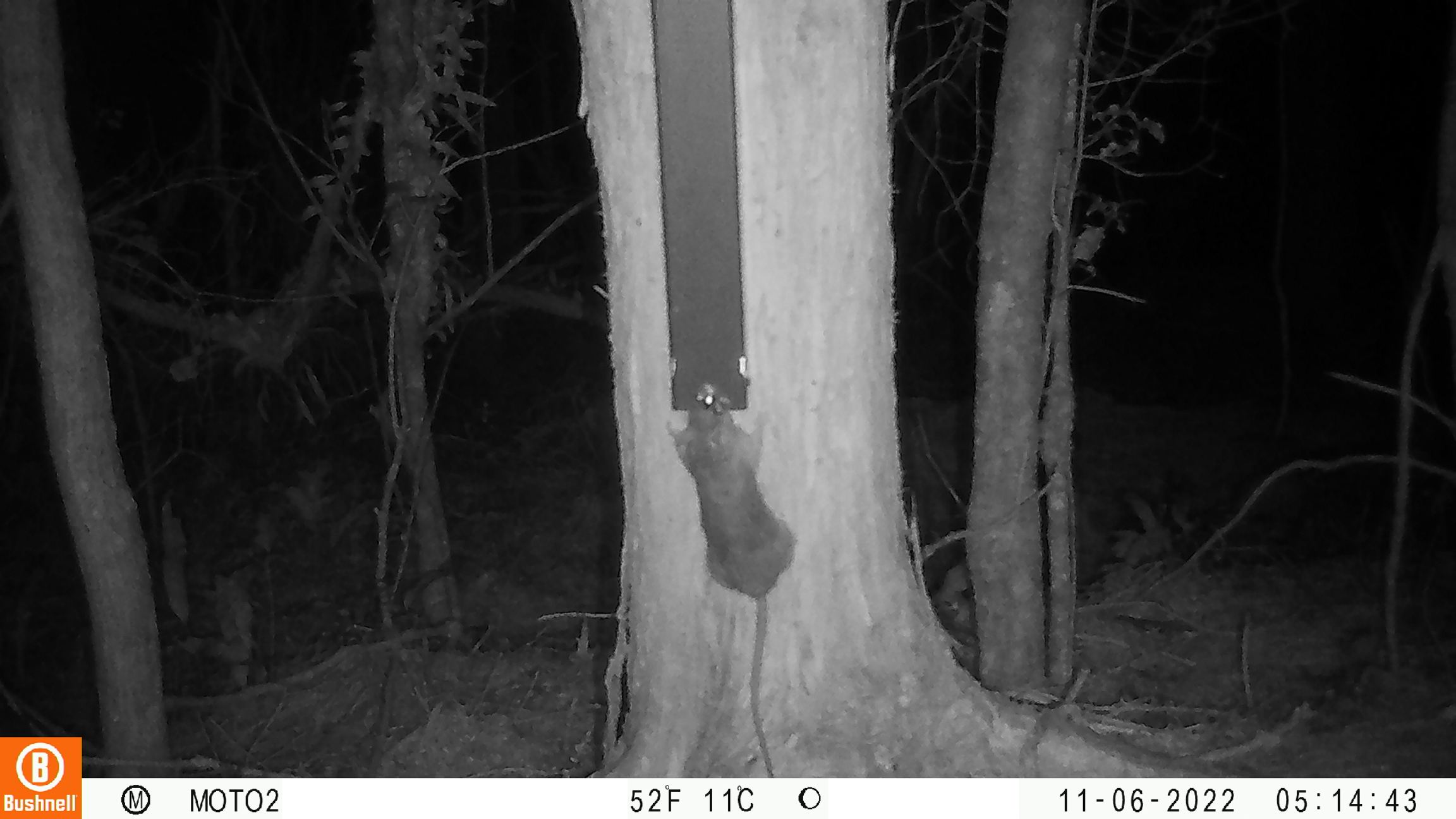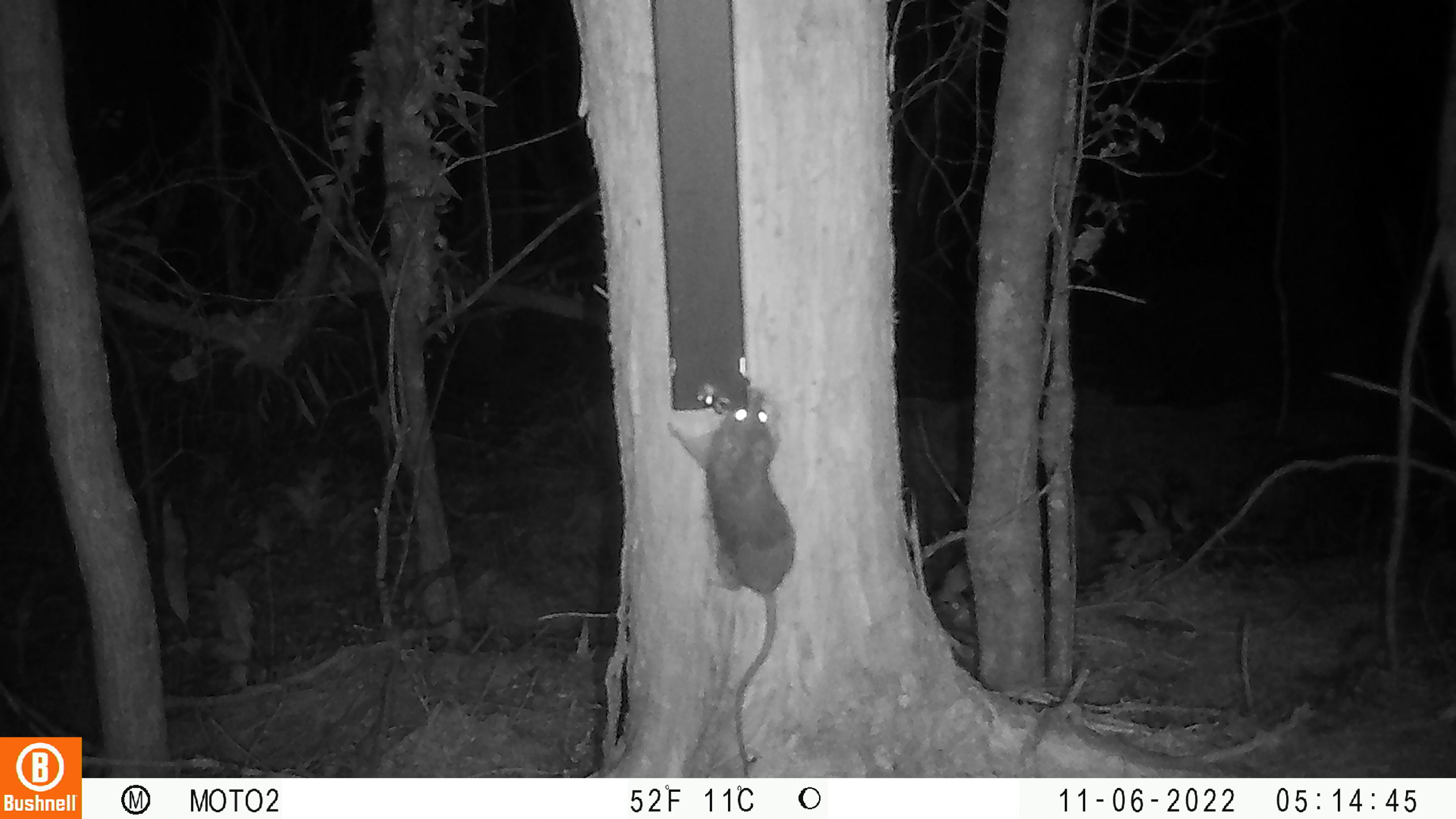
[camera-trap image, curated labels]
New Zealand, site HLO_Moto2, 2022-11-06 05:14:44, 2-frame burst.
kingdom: Animalia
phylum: Chordata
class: Mammalia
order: Rodentia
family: Muridae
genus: Rattus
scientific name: Rattus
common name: rat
Rat (Rattus).